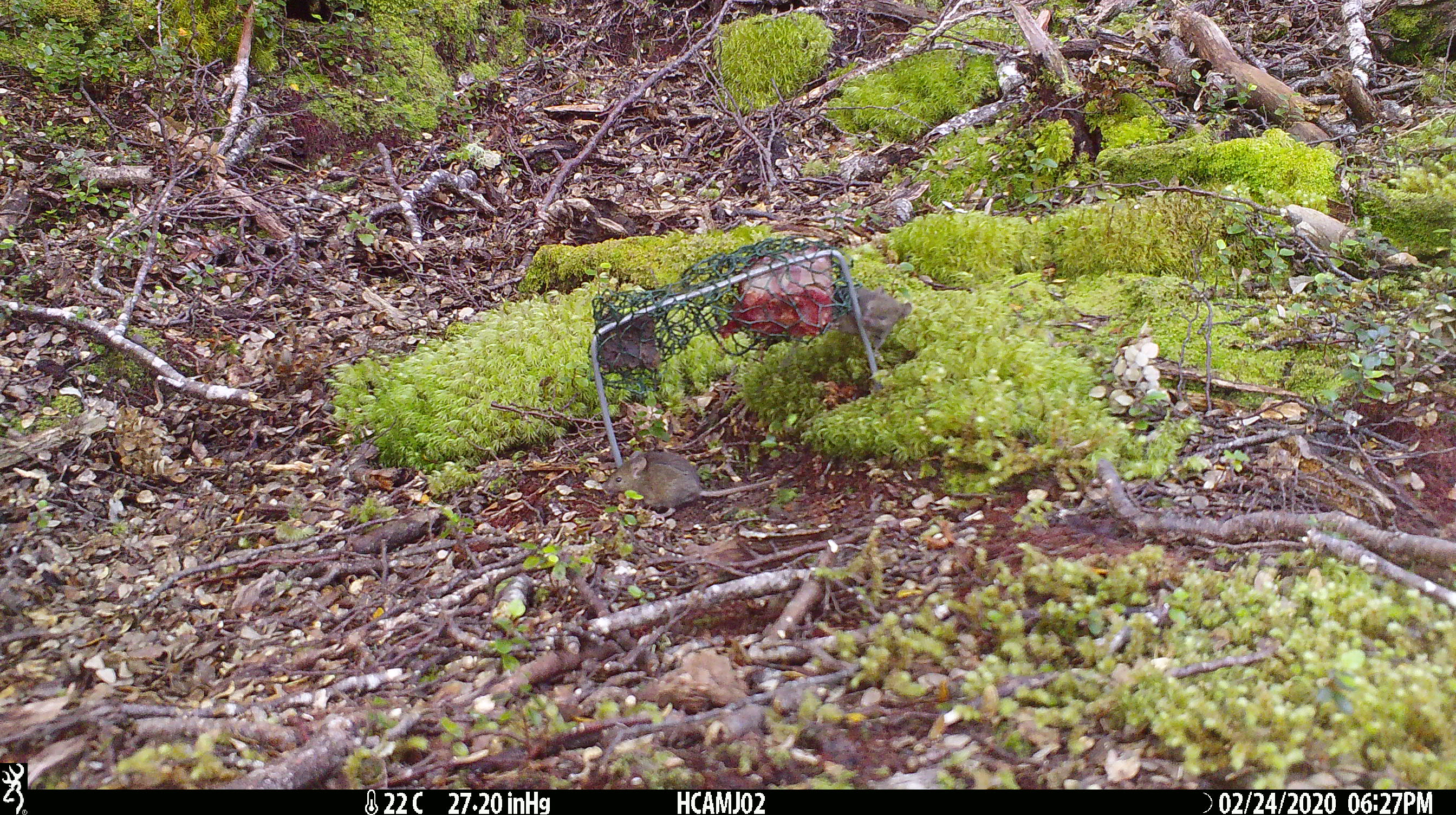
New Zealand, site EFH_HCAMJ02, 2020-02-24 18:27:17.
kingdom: Animalia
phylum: Chordata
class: Mammalia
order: Rodentia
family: Muridae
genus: Mus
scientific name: Mus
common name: mouse